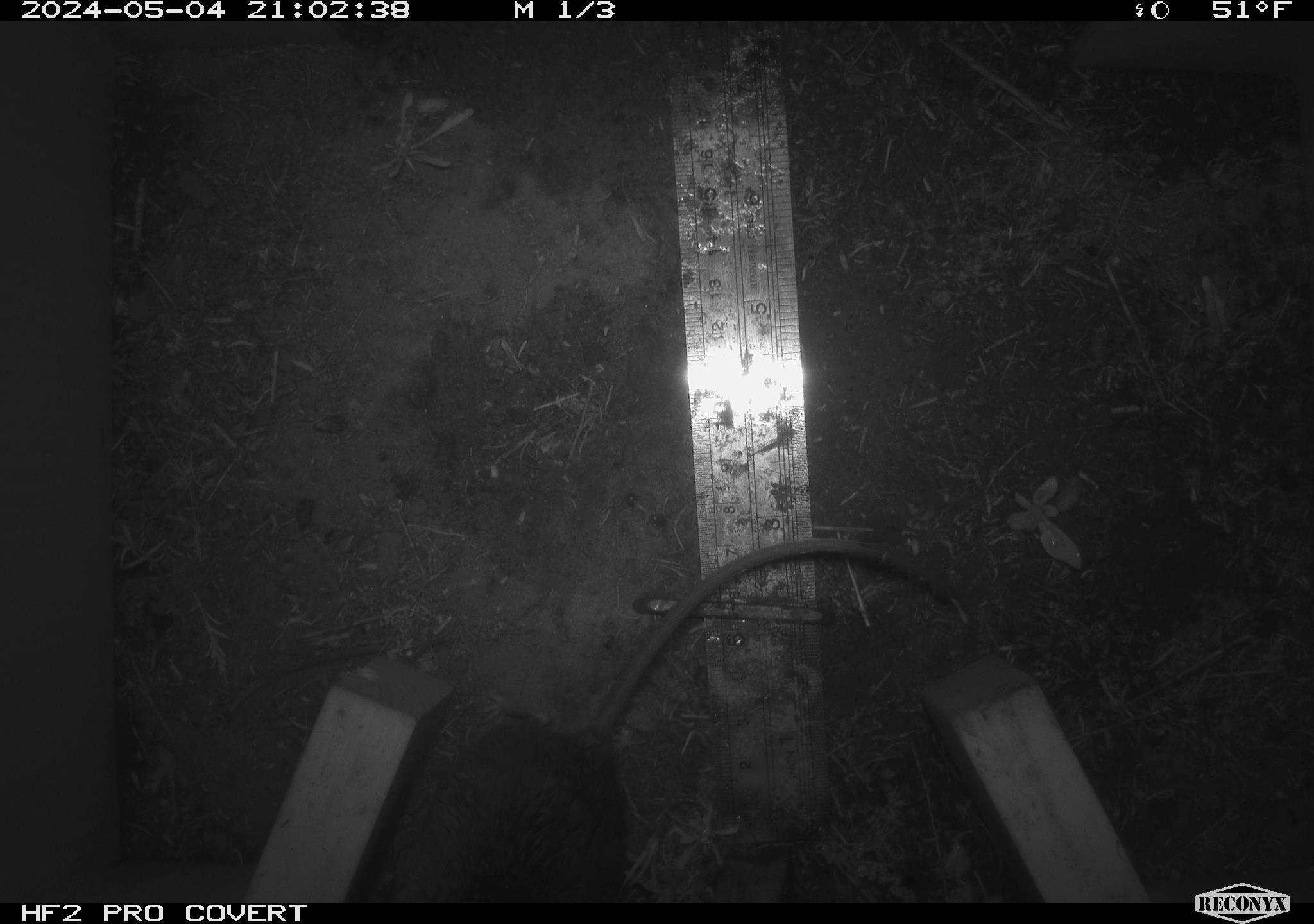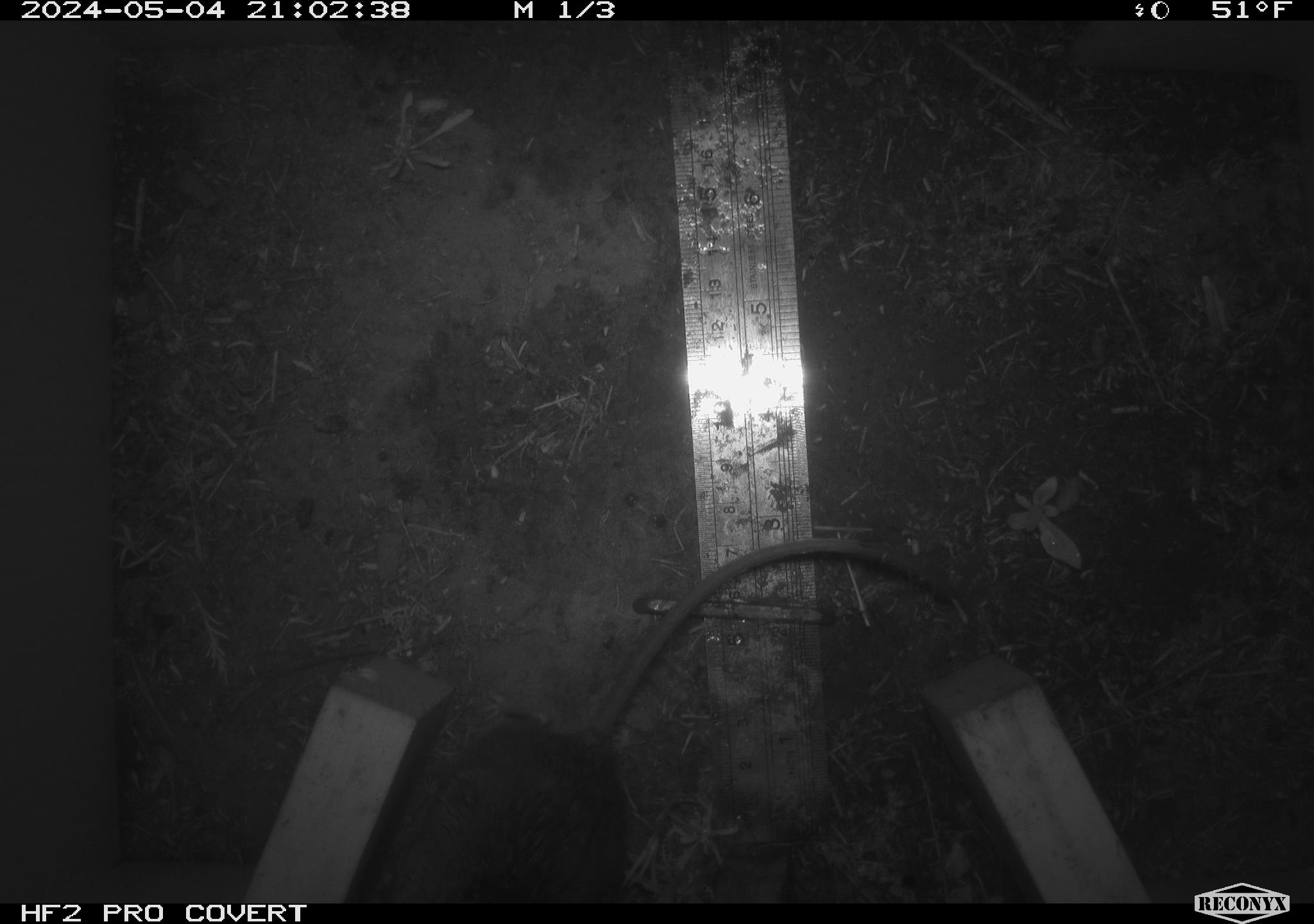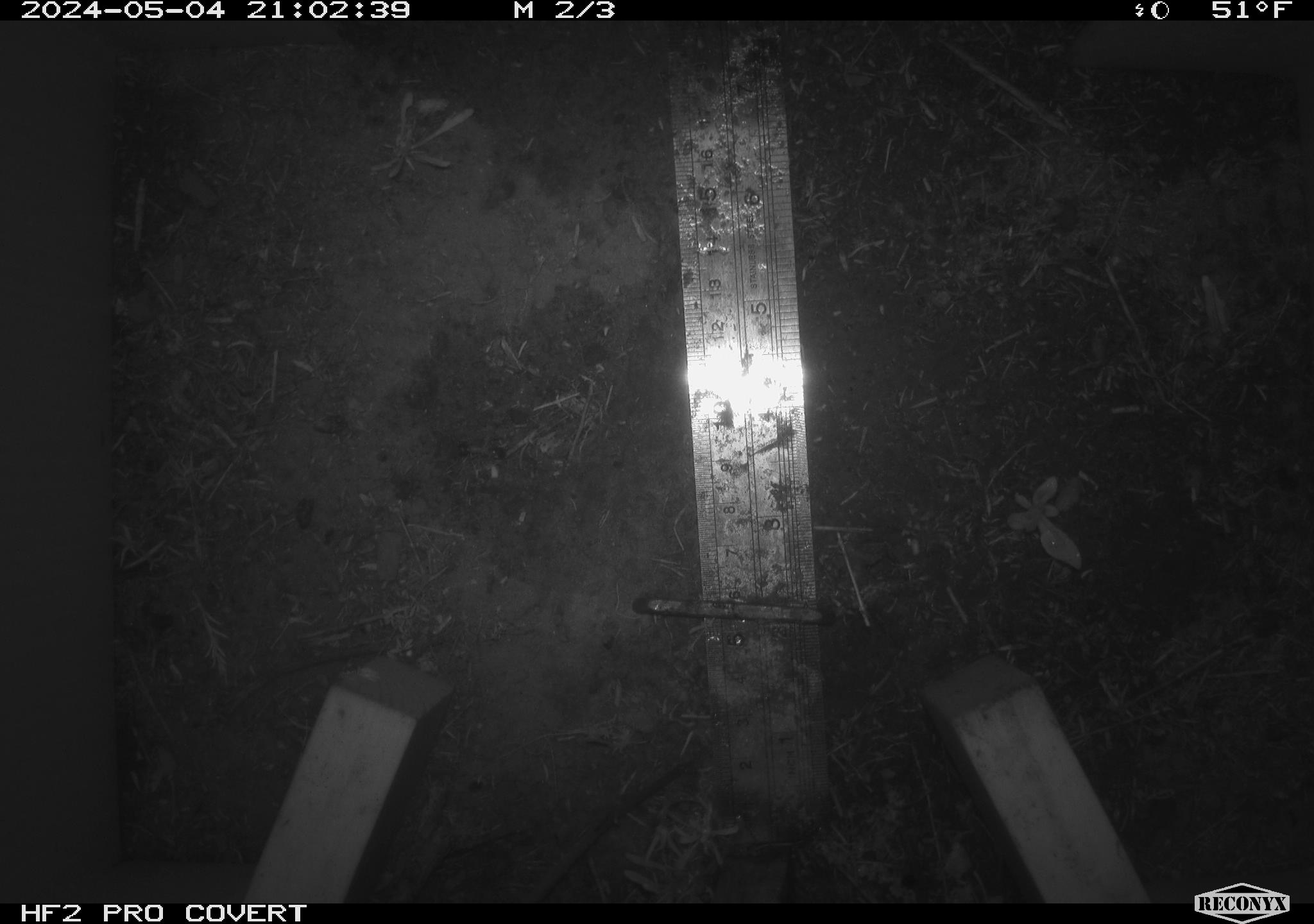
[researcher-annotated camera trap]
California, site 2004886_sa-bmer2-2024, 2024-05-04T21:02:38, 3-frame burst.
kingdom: Animalia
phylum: Chordata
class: Mammalia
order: Rodentia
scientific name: Rodentia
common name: mouse species